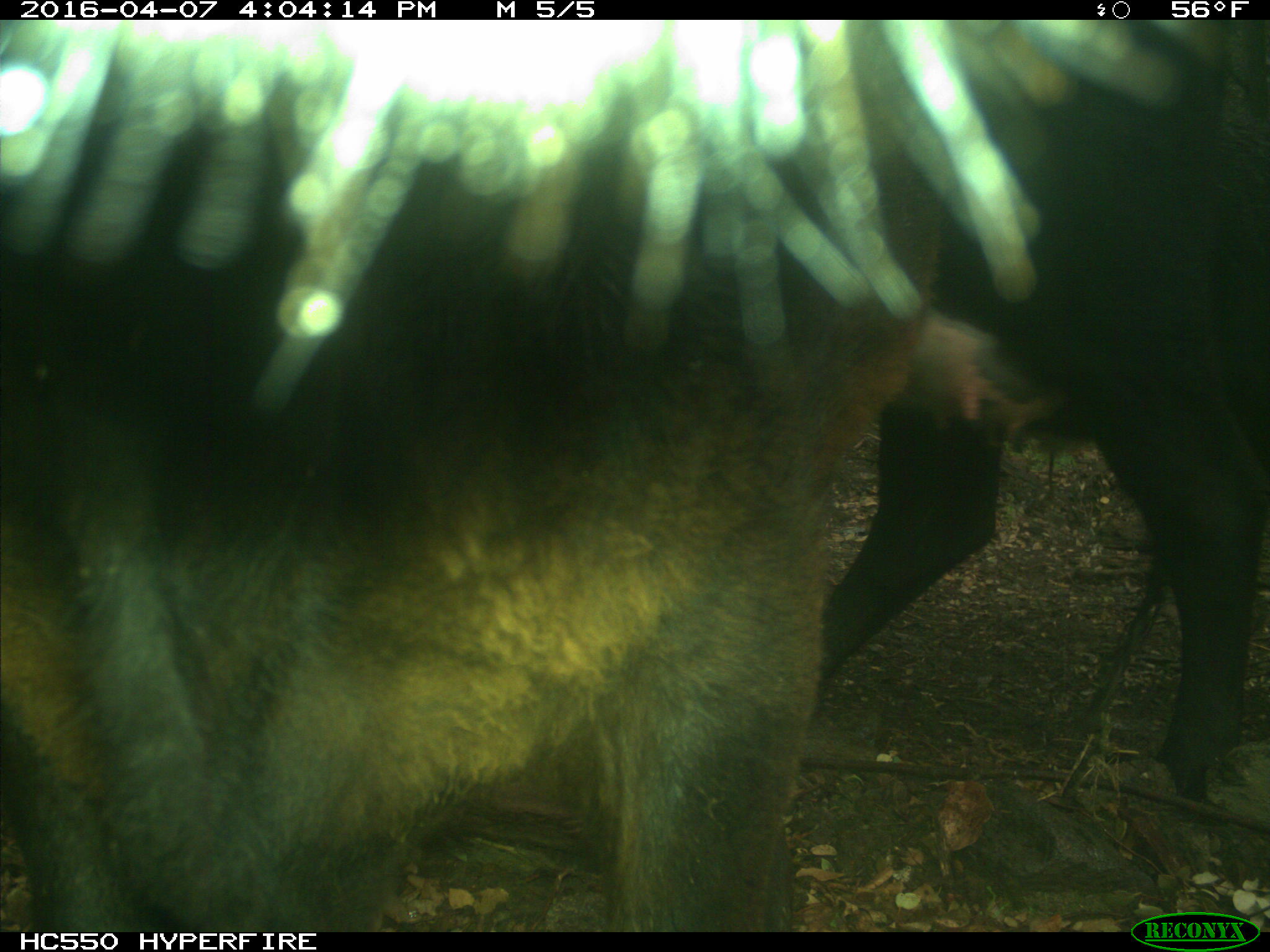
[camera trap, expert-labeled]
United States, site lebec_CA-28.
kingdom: Animalia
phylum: Chordata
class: Mammalia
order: Artiodactyla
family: Bovidae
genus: Bos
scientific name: Bos taurus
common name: domestic cow